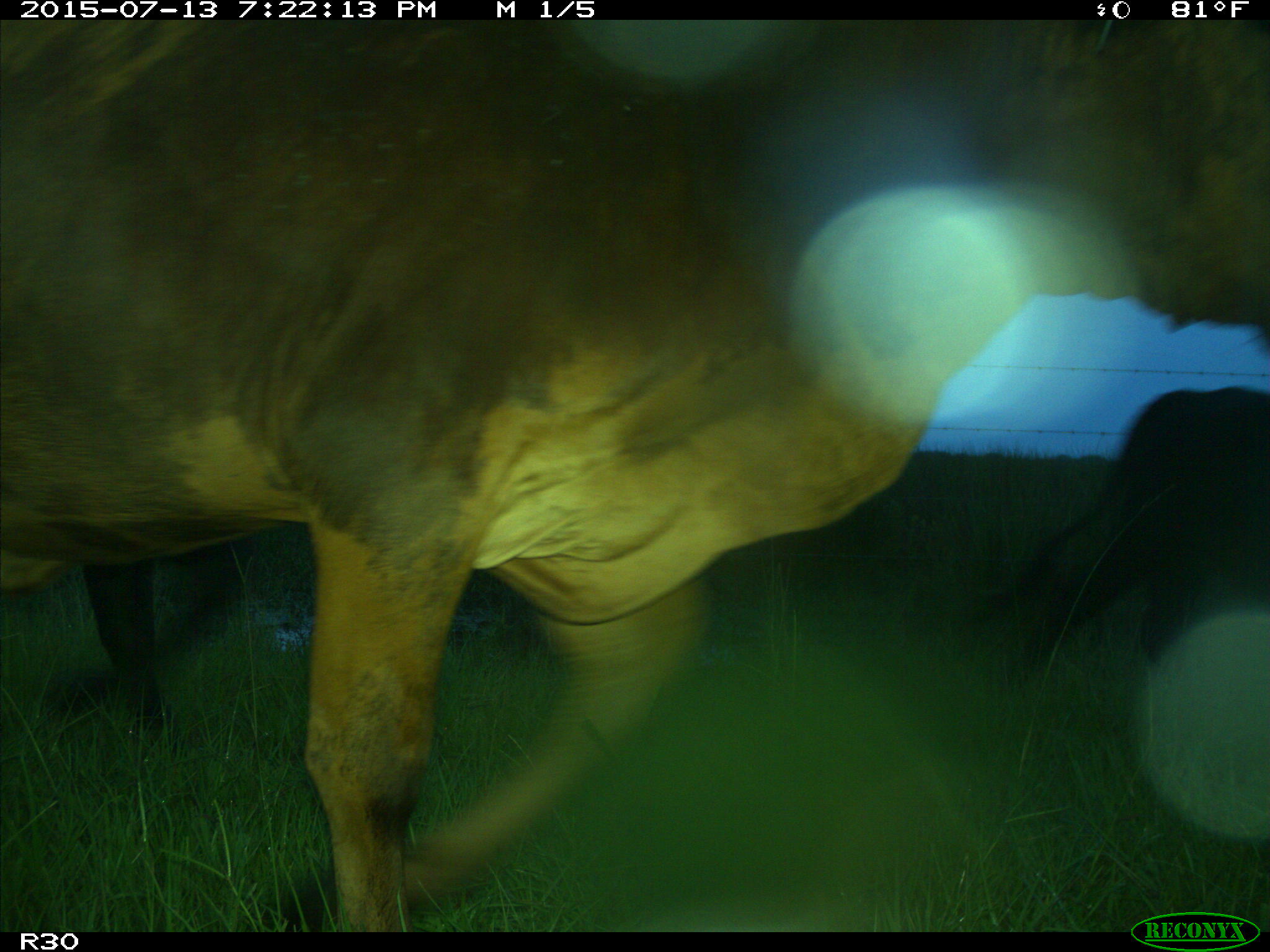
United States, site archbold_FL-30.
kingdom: Animalia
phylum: Chordata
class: Mammalia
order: Artiodactyla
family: Bovidae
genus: Bos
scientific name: Bos taurus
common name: domestic cow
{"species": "Bos taurus (domestic cow)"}